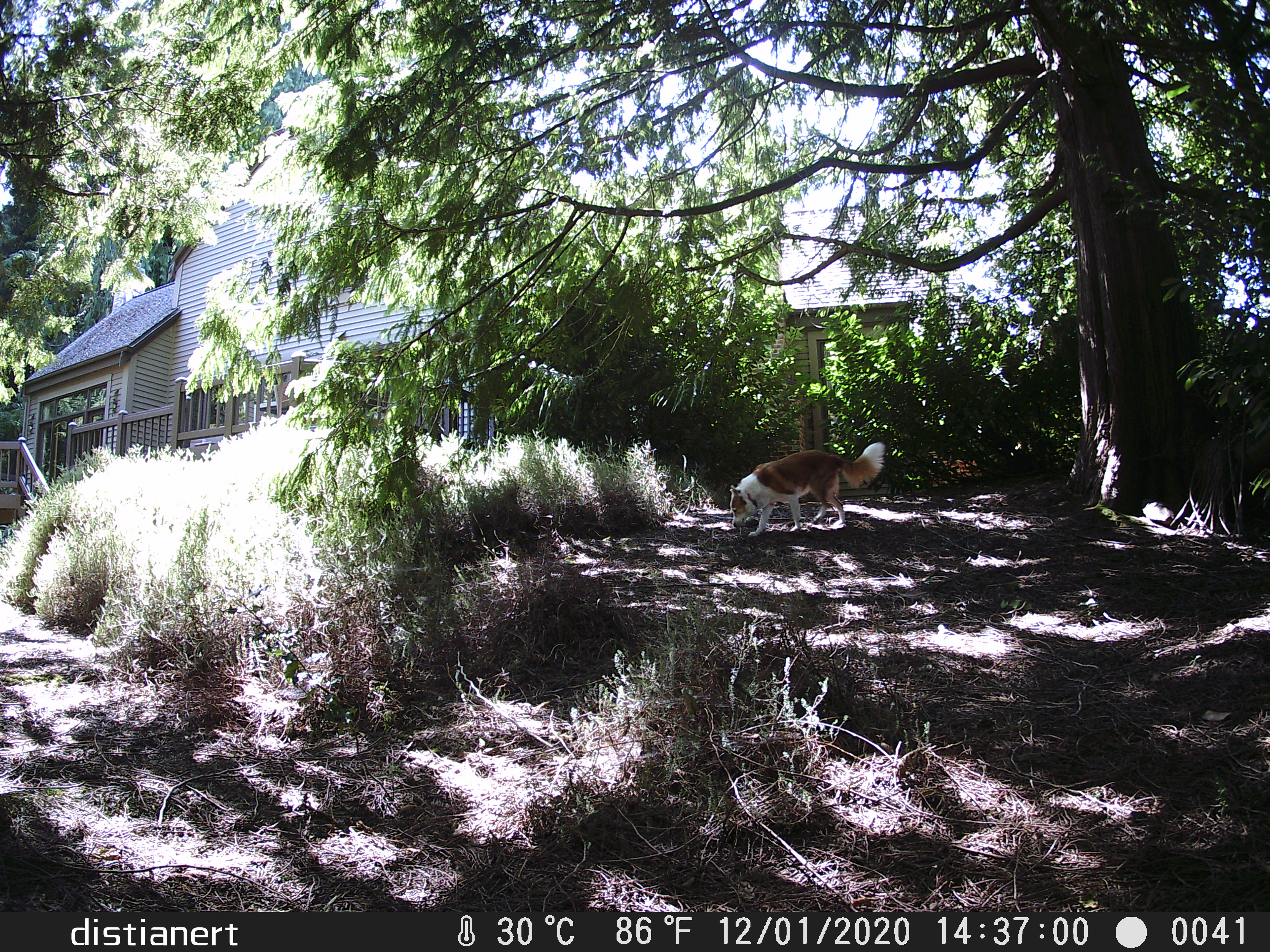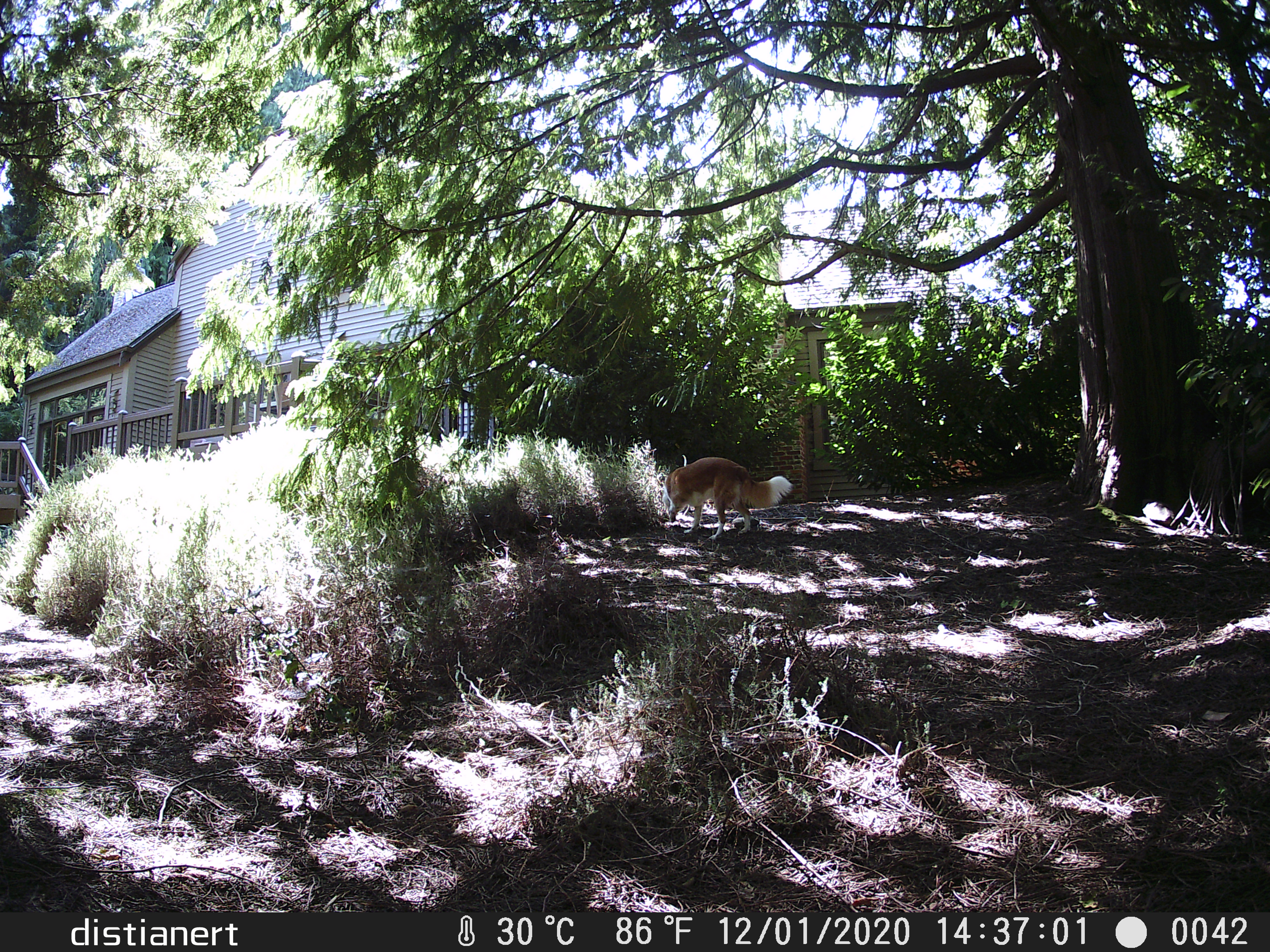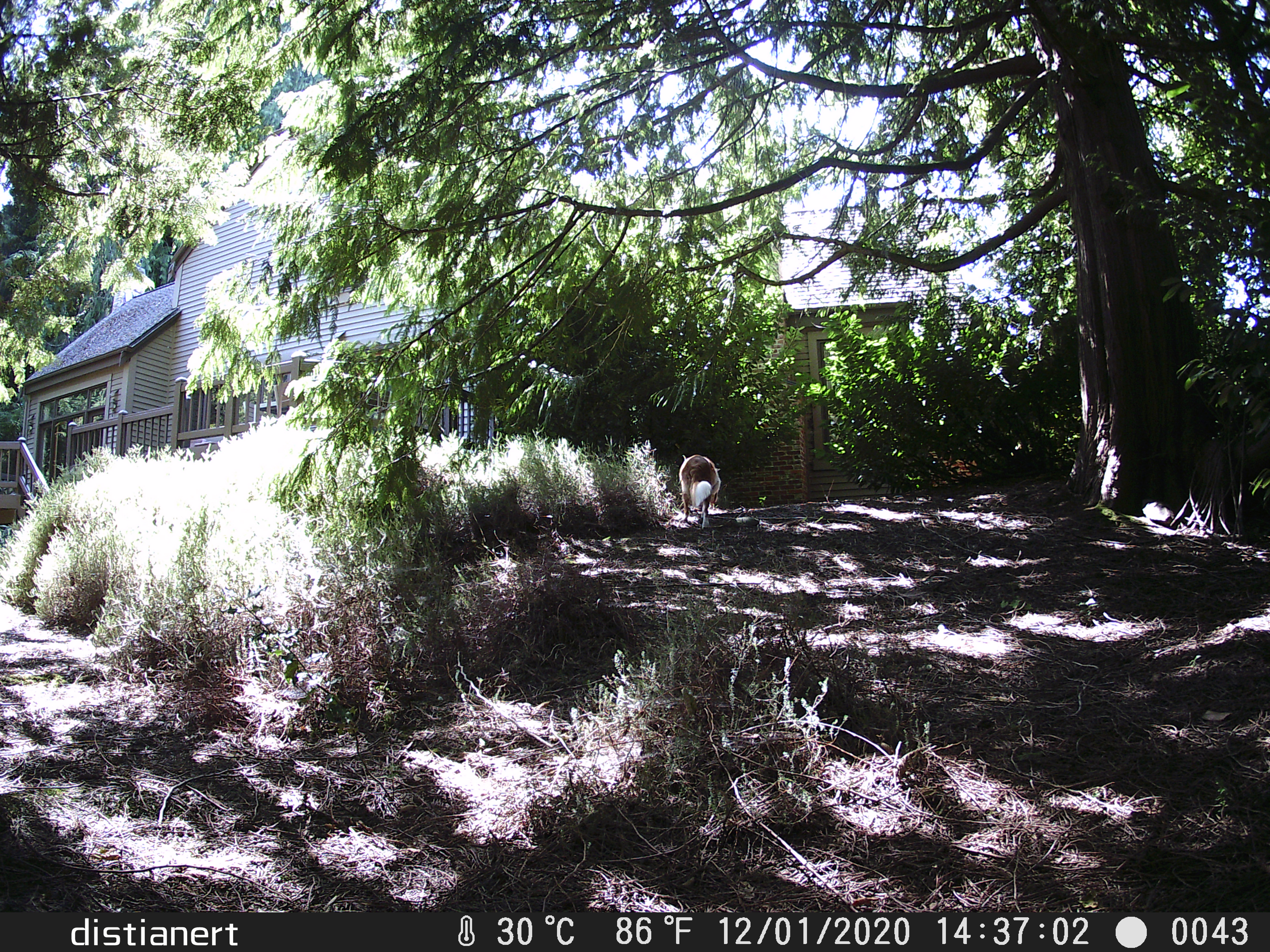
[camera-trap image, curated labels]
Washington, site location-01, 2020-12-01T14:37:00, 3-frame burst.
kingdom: Animalia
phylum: Chordata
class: Mammalia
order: Carnivora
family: Canidae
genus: Canis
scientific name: Canis familiaris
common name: domestic dog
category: dog